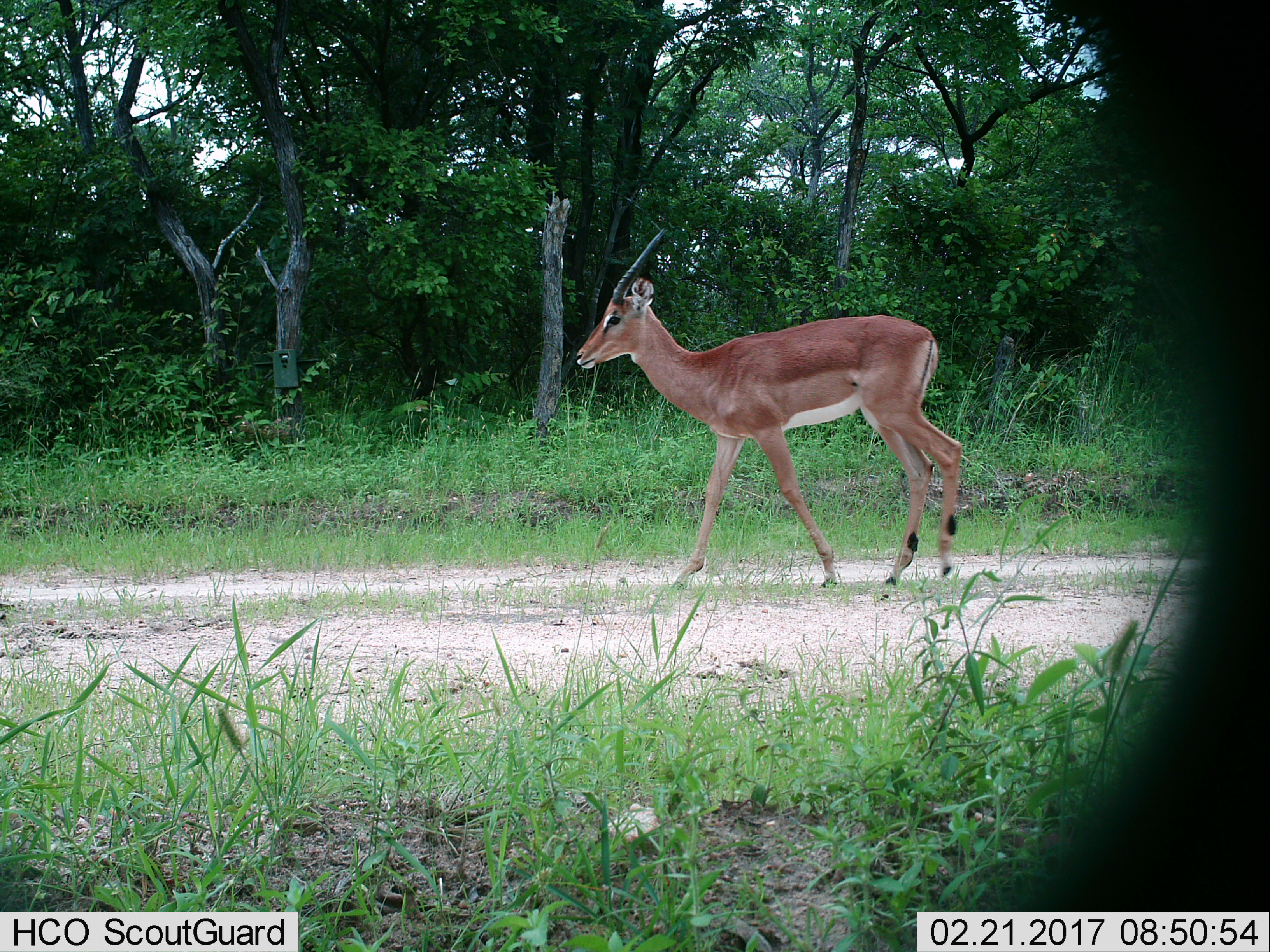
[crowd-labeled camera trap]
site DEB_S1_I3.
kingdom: Animalia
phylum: Chordata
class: Mammalia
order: Artiodactyla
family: Bovidae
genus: Aepyceros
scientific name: Aepyceros melampus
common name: impala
Impala (Aepyceros melampus), count 1. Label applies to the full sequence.